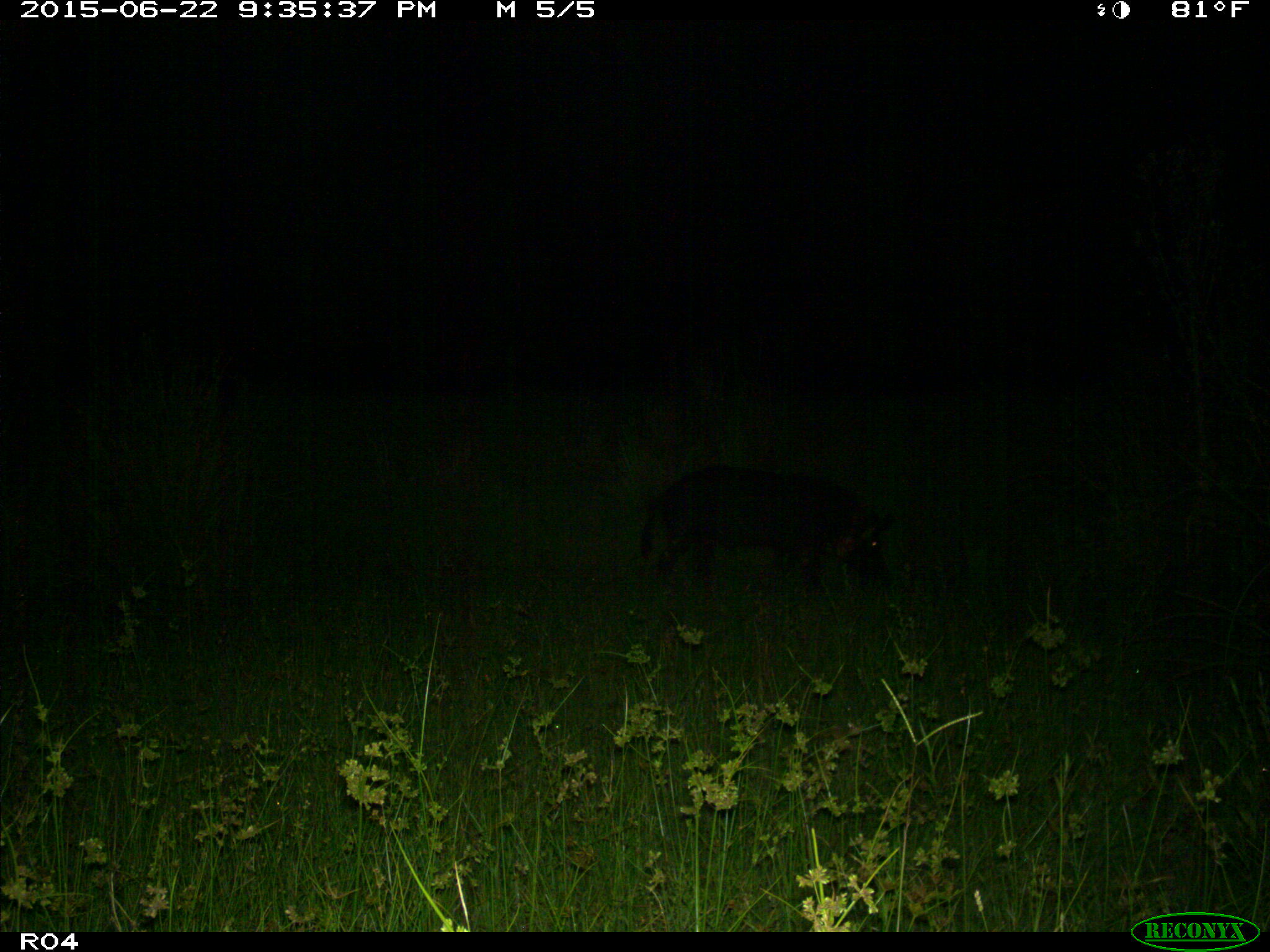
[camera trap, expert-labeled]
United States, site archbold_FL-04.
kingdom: Animalia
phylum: Chordata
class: Mammalia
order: Artiodactyla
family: Suidae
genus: Sus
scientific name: Sus scrofa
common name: wild boar